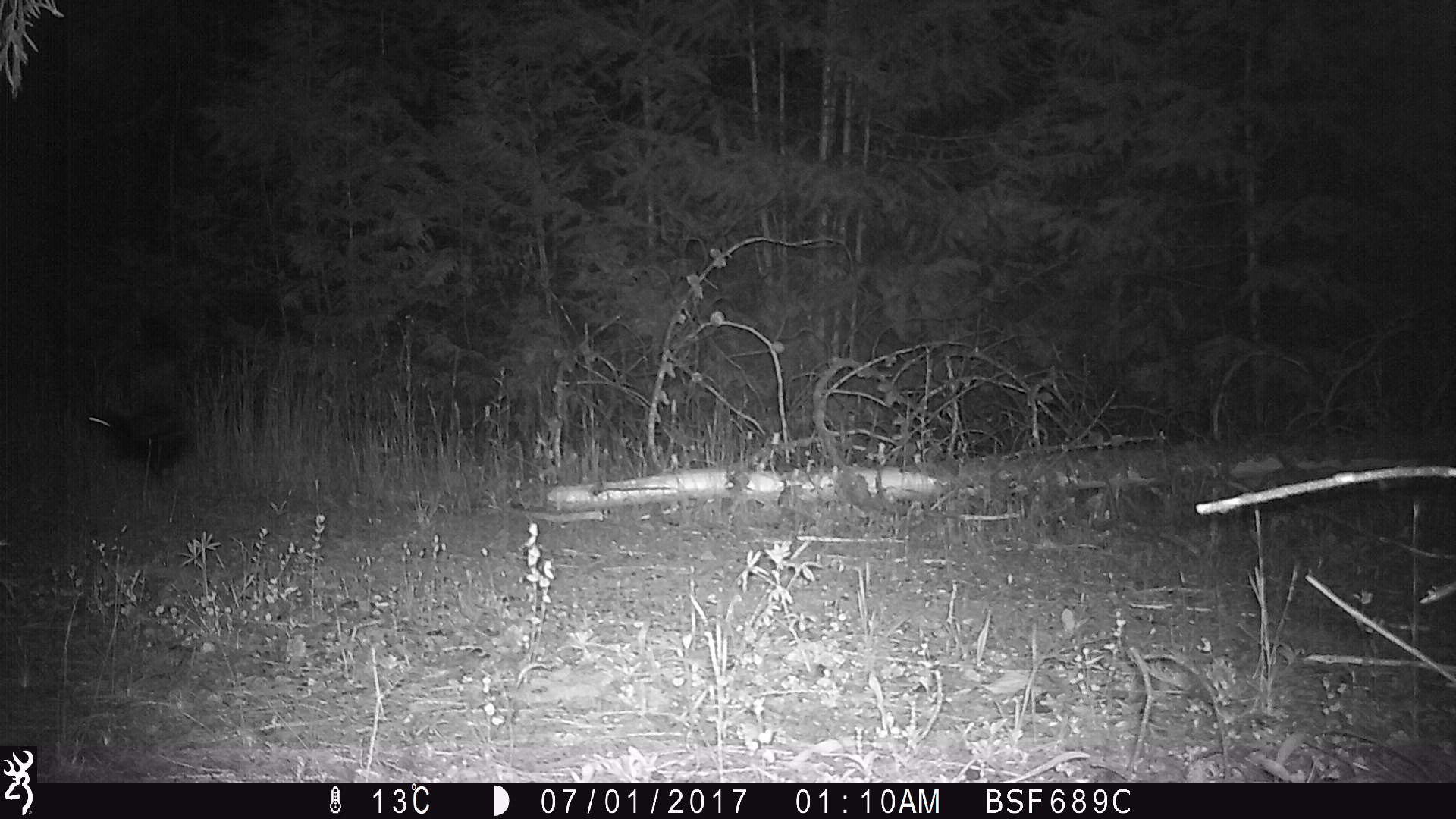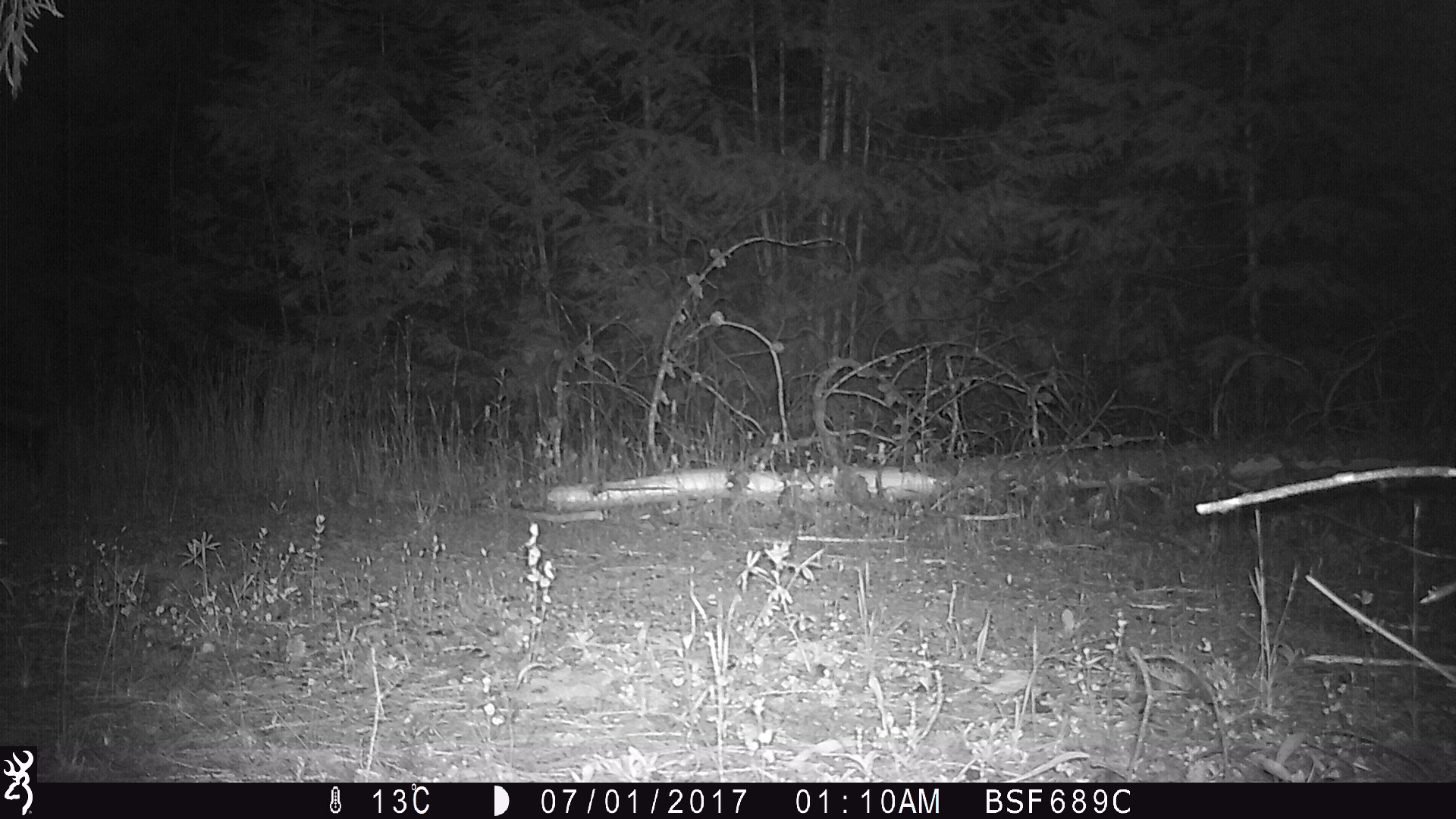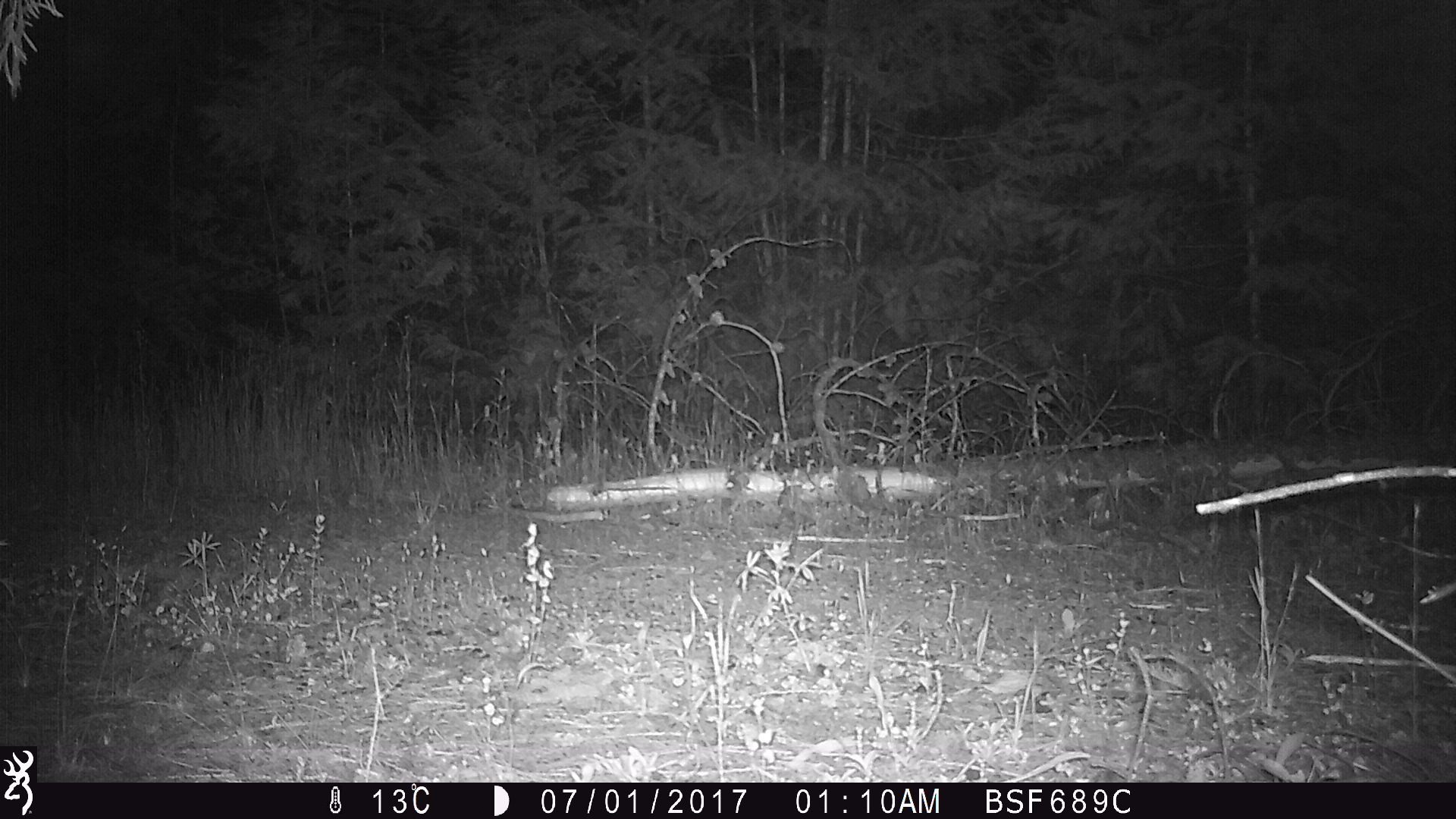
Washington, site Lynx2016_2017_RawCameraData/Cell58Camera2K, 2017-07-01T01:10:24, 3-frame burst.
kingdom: Animalia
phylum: Chordata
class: Mammalia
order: Carnivora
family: Mephitidae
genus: Mephitis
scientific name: Mephitis mephitis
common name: striped skunk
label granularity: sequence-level